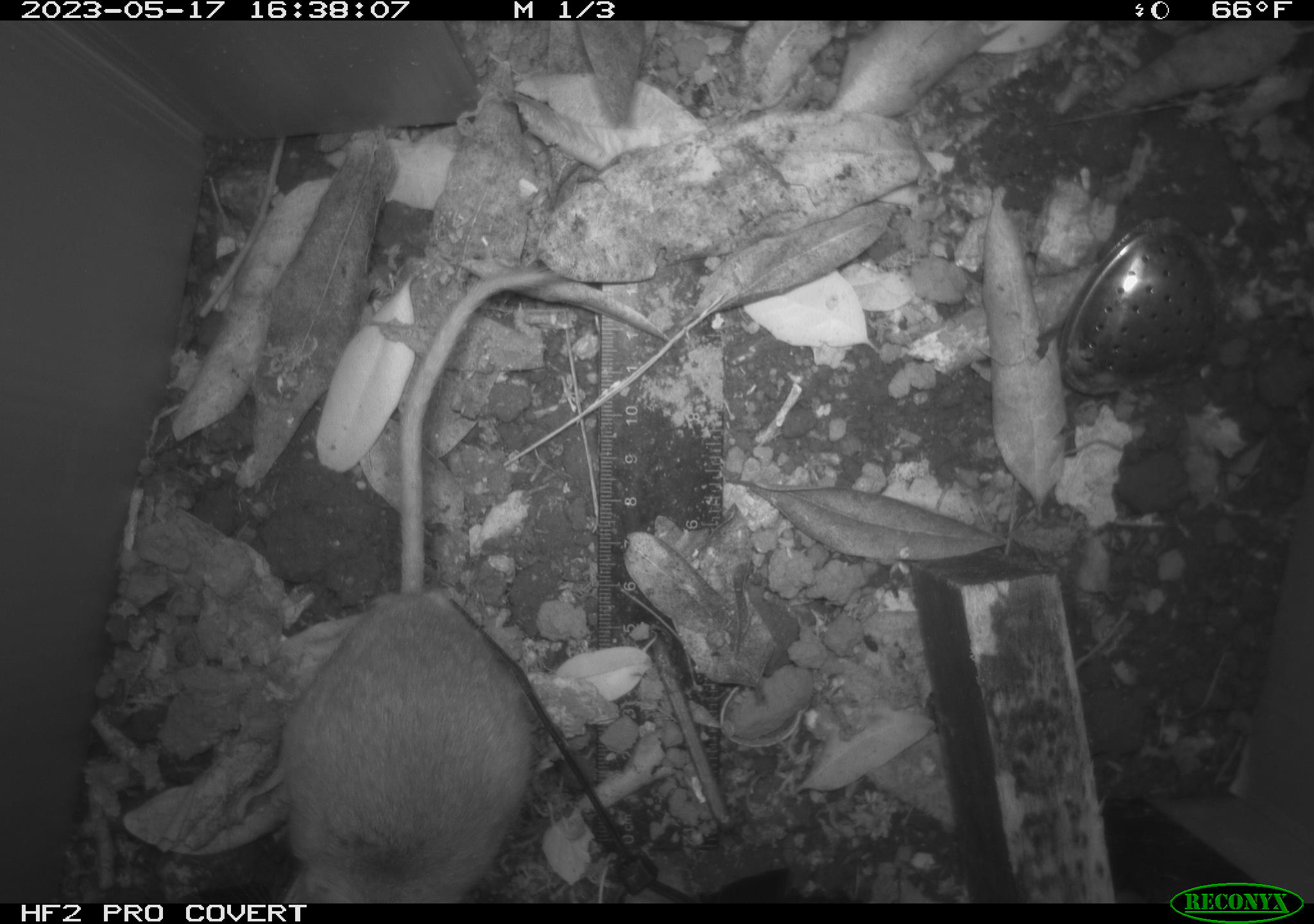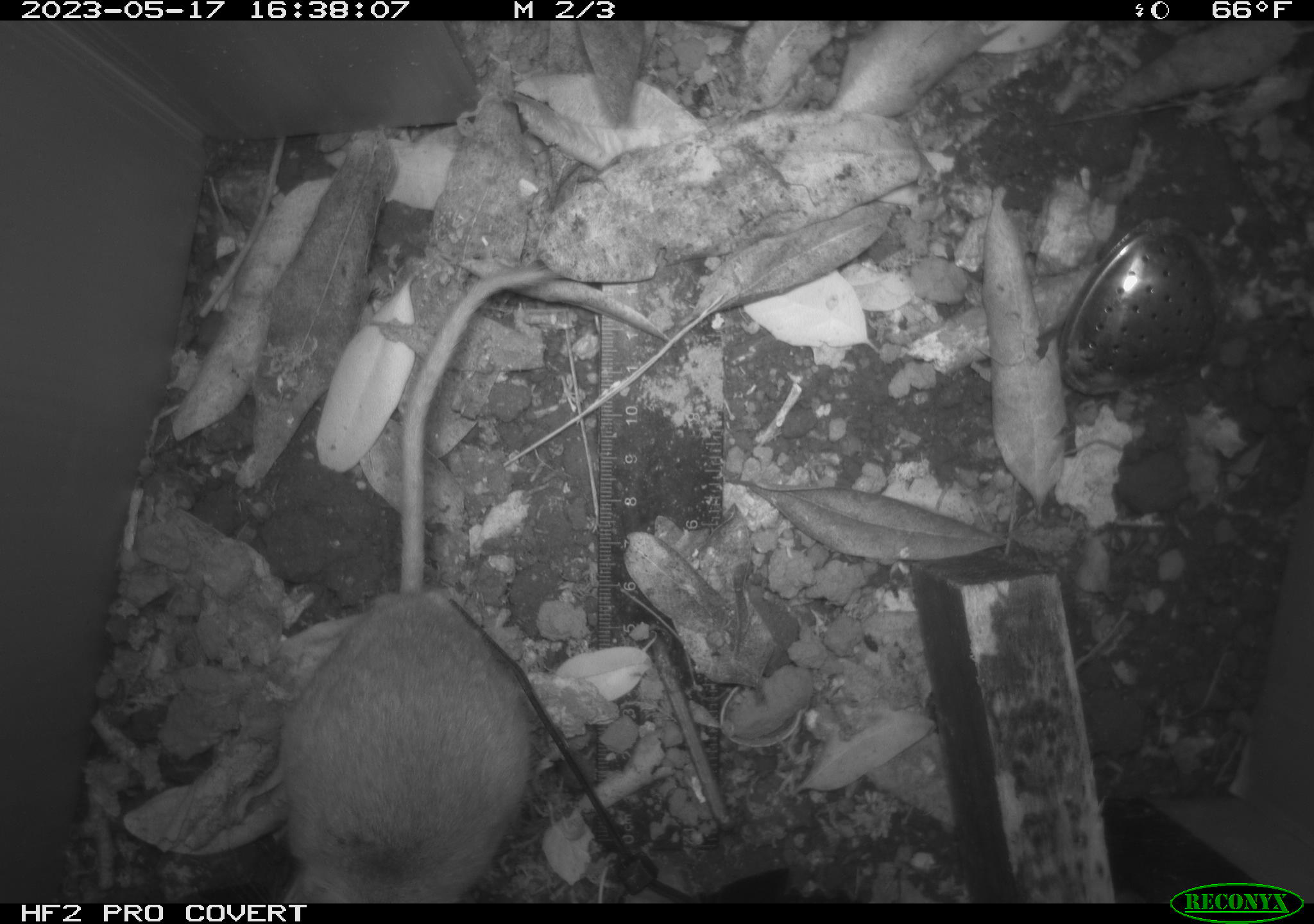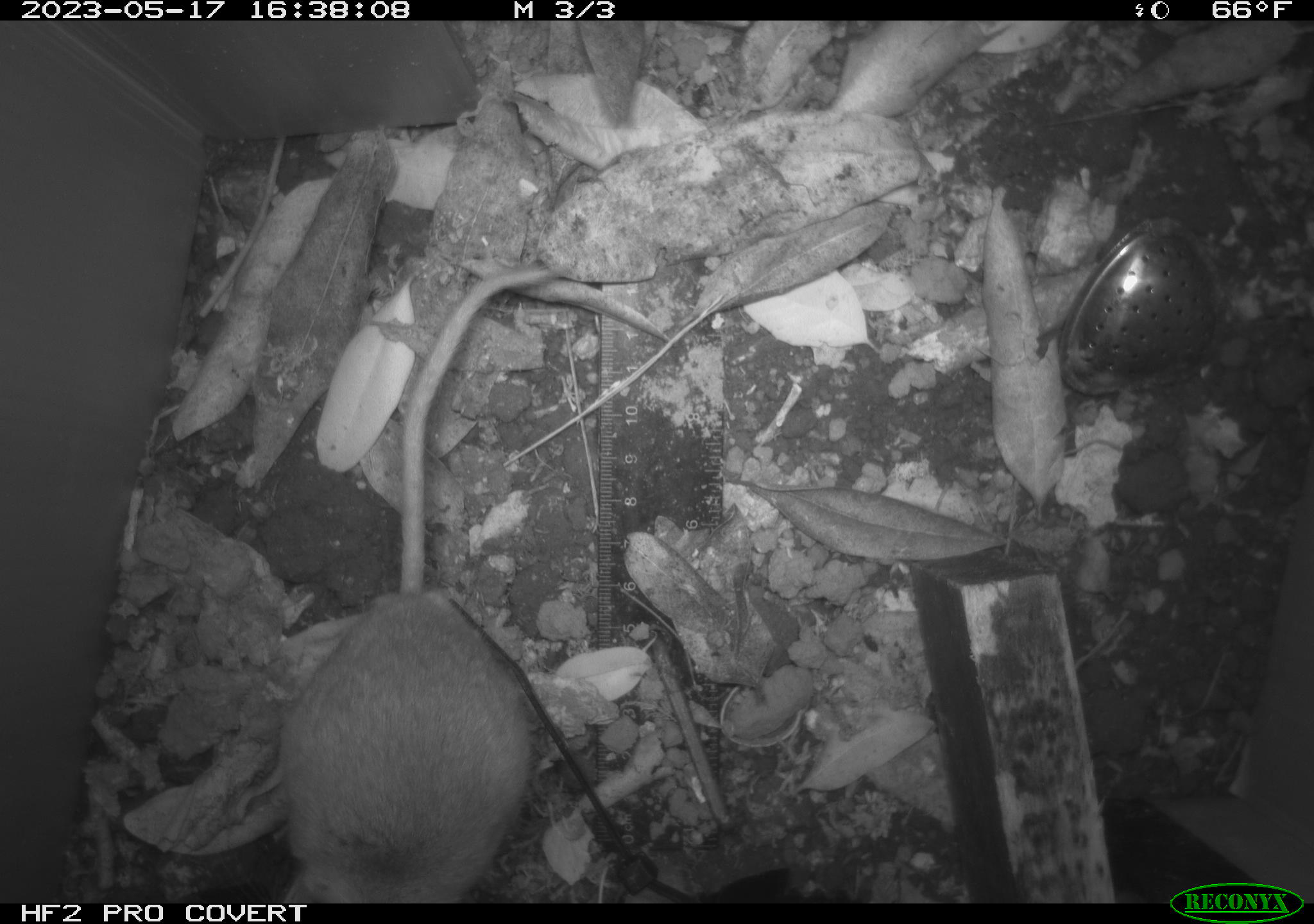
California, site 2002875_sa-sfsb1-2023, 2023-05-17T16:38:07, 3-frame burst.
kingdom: Animalia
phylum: Chordata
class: Mammalia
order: Rodentia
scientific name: Rodentia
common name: mouse species